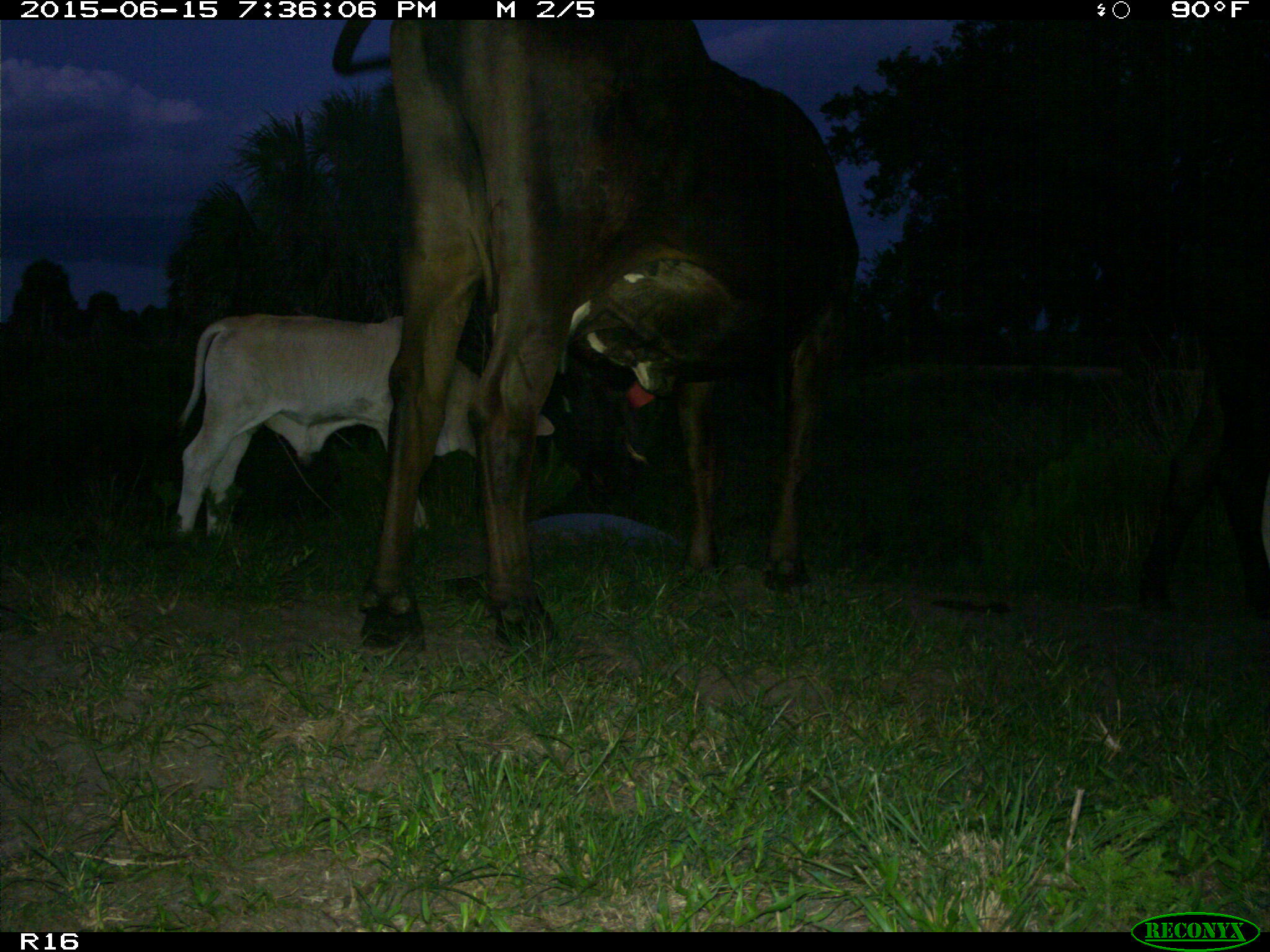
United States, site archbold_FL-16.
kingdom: Animalia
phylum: Chordata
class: Mammalia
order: Artiodactyla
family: Bovidae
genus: Bos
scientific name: Bos taurus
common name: domestic cow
Bos taurus (domestic cow).